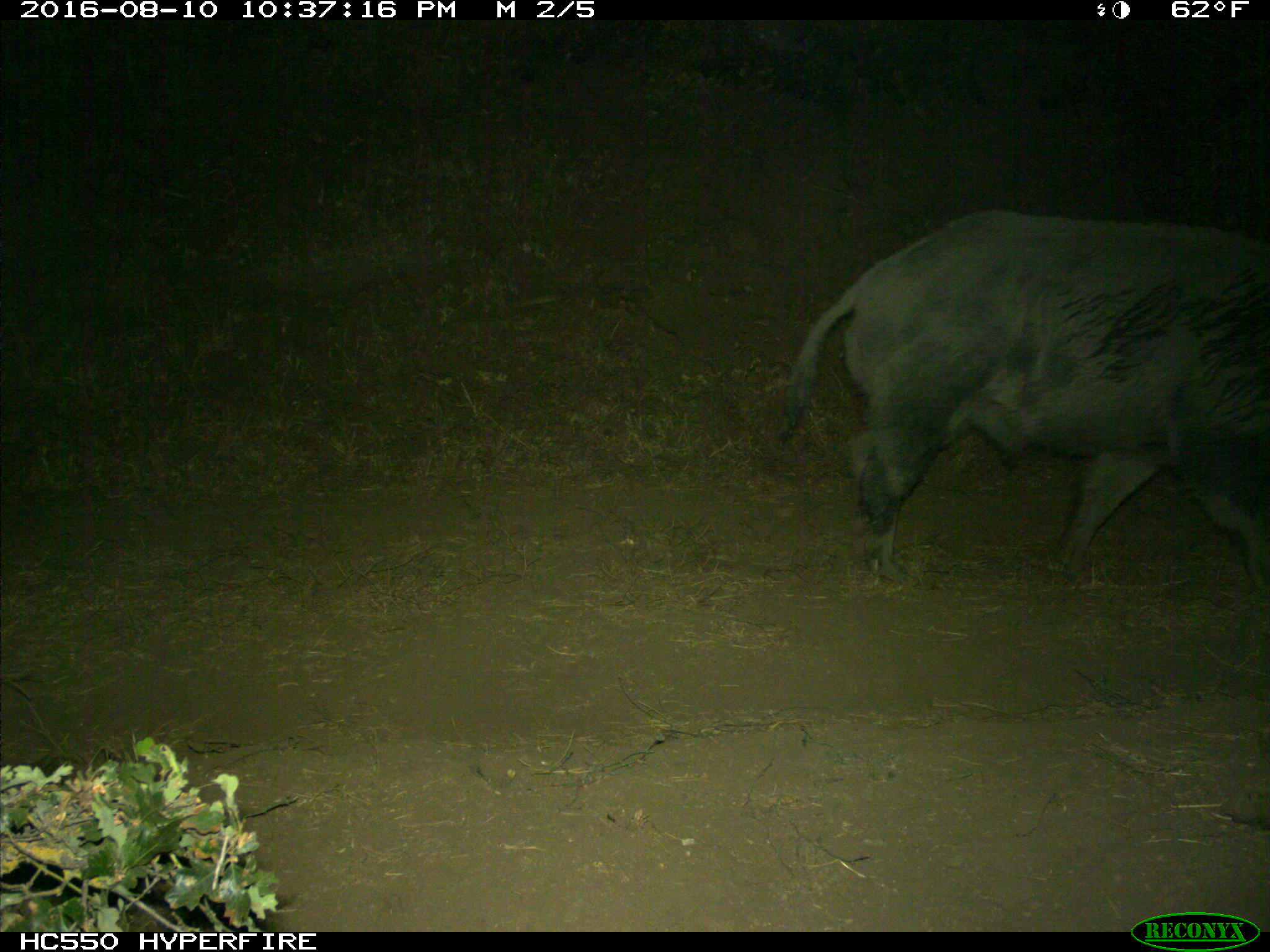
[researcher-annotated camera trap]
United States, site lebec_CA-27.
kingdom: Animalia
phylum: Chordata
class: Mammalia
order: Artiodactyla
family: Suidae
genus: Sus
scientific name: Sus scrofa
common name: wild boar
Sus scrofa (wild boar).